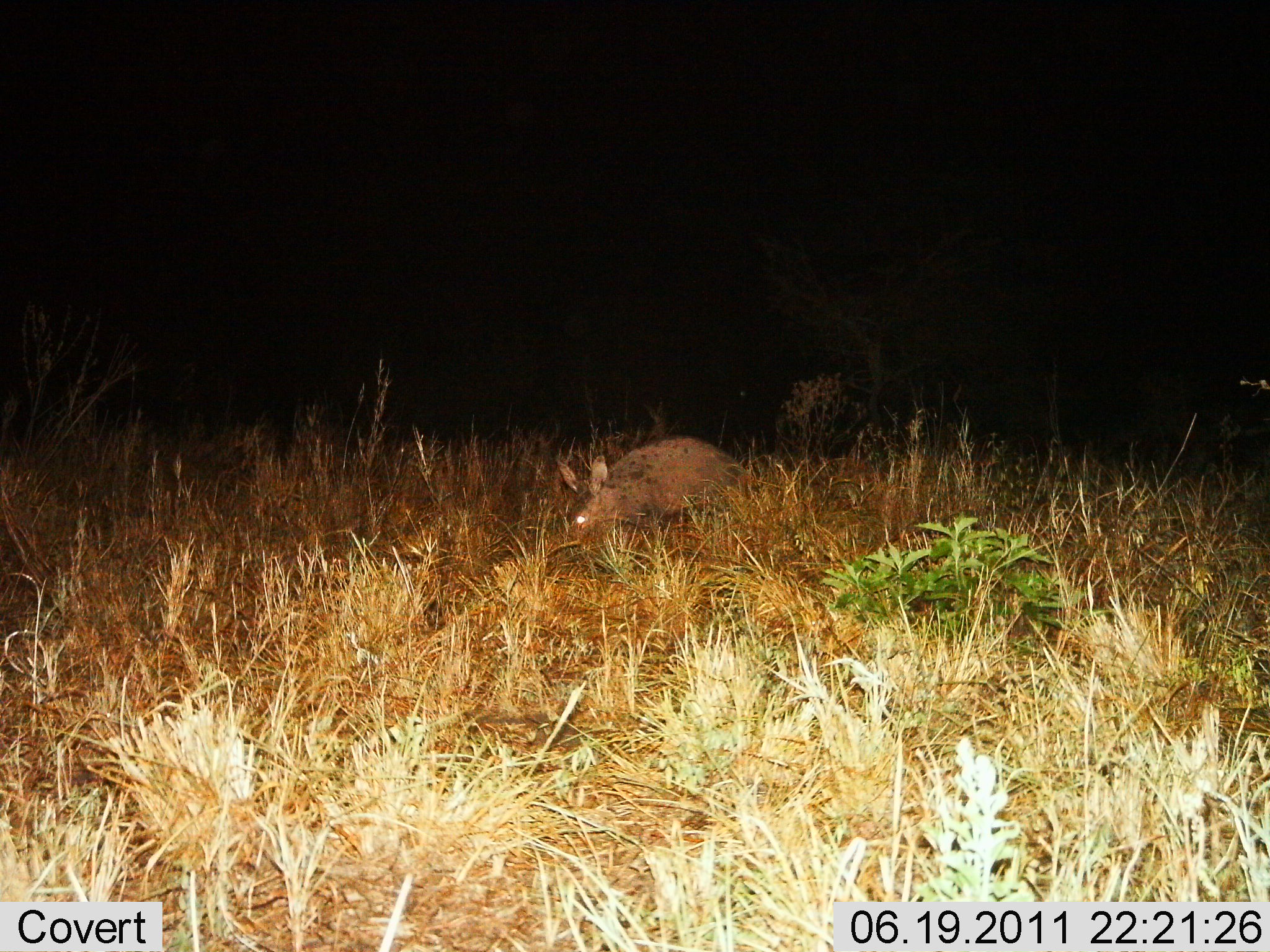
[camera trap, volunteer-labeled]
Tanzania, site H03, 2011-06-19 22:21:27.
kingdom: Animalia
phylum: Chordata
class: Mammalia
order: Tubulidentata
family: Orycteropodidae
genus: Orycteropus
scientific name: Orycteropus afer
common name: aardvark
Aardvark (Orycteropus afer), count 1. Behavior (volunteer vote fractions): standing 25%, resting 0%, moving 67%, interacting 0%. Young present (vote fraction): 0%. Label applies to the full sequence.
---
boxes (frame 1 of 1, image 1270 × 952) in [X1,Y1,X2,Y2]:
animal: [556,437,757,547]